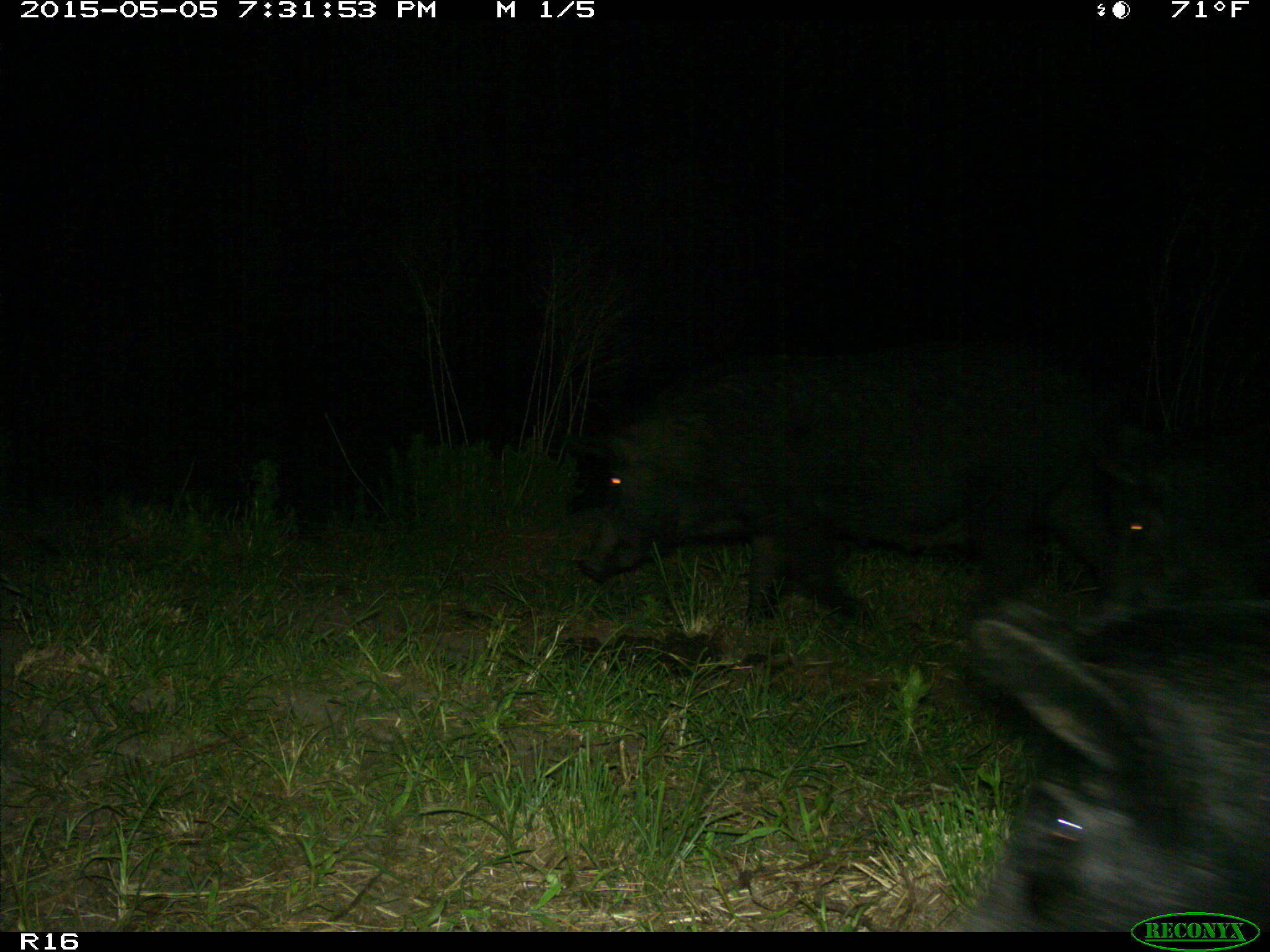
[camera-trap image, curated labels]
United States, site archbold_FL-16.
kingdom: Animalia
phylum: Chordata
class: Mammalia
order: Artiodactyla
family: Suidae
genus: Sus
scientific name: Sus scrofa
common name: wild boar